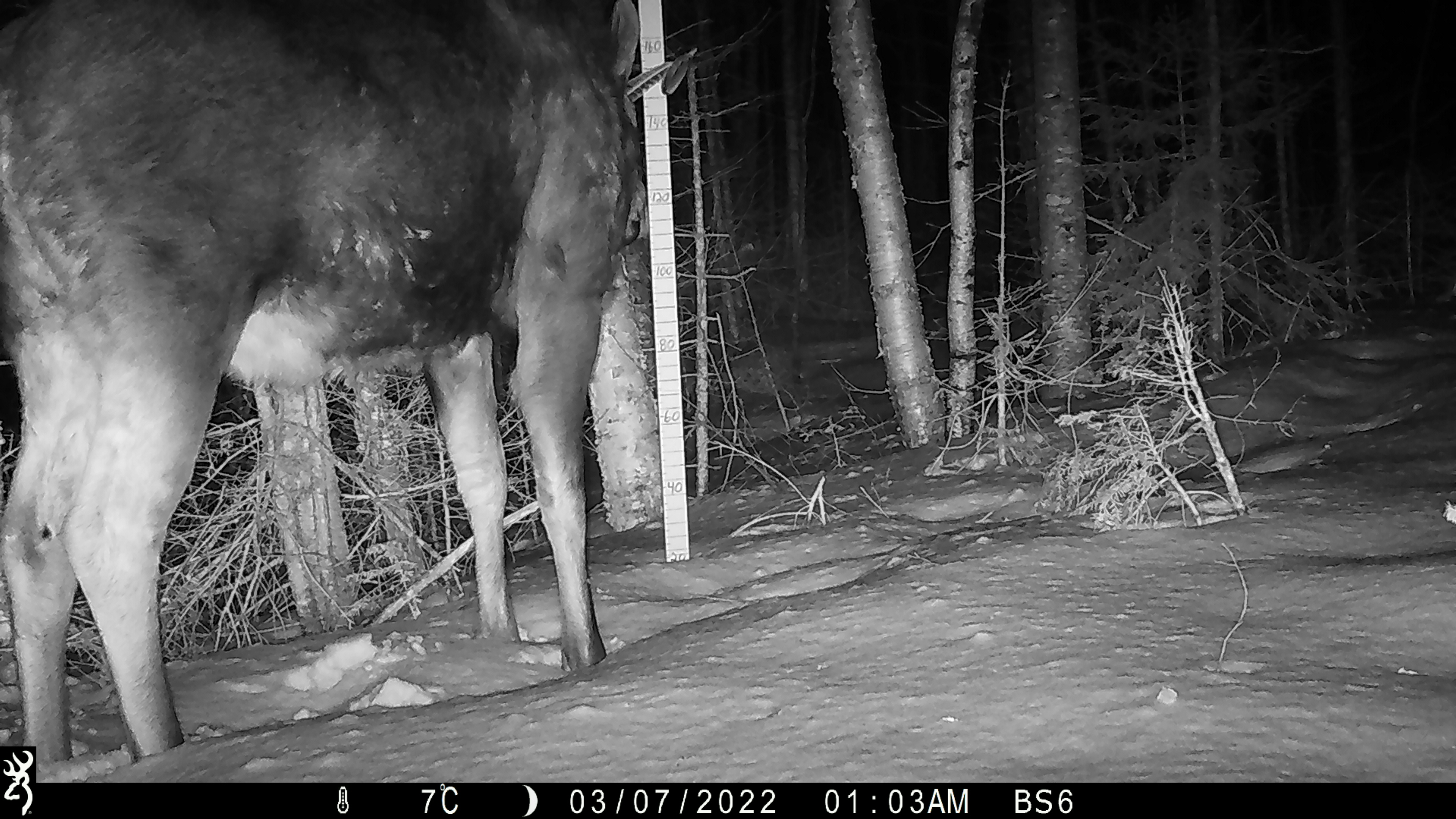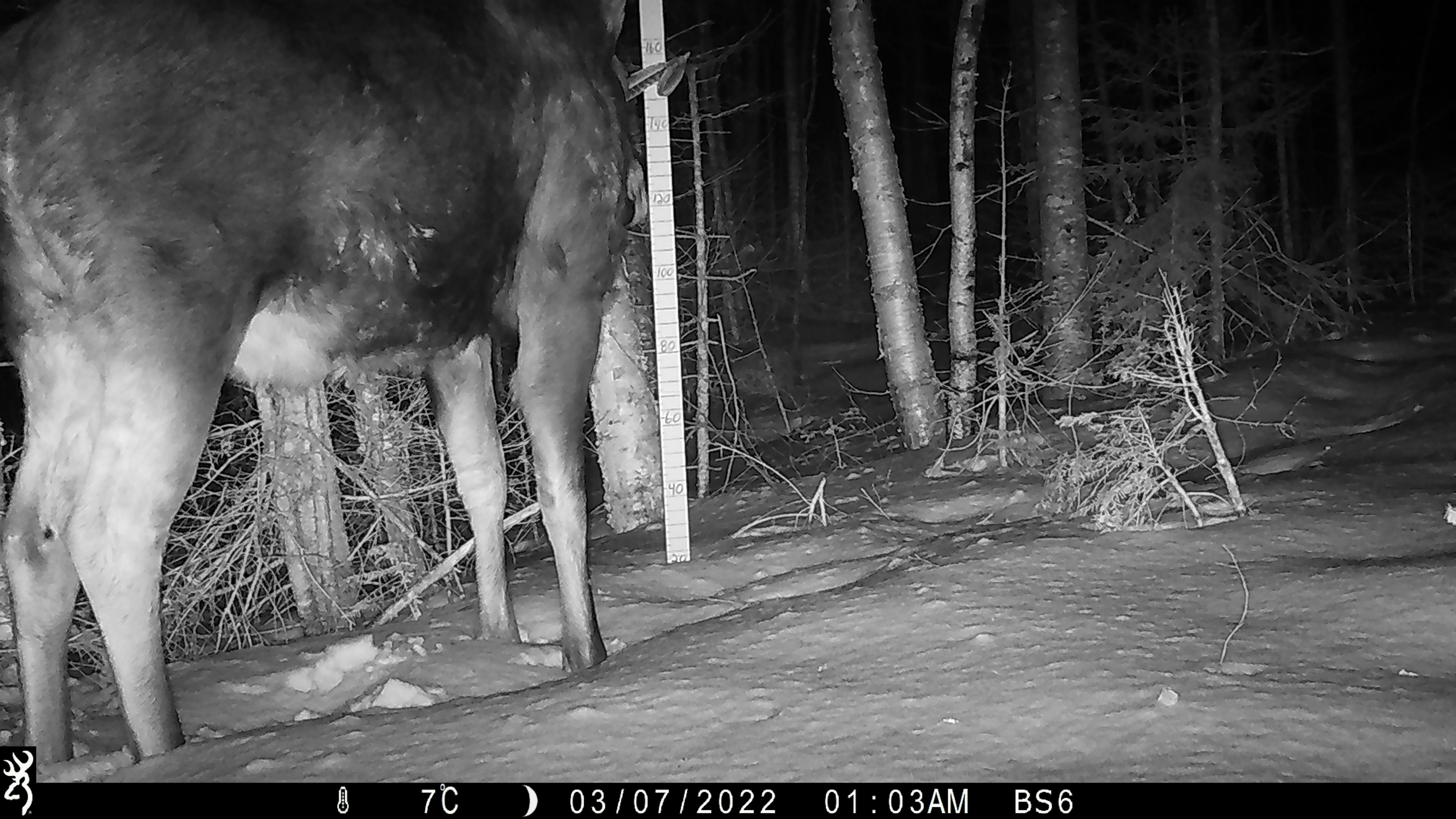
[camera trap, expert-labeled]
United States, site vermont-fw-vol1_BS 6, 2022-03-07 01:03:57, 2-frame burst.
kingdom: Animalia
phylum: Chordata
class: Mammalia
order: Artiodactyla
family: Cervidae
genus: Alces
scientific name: Alces alces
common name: moose